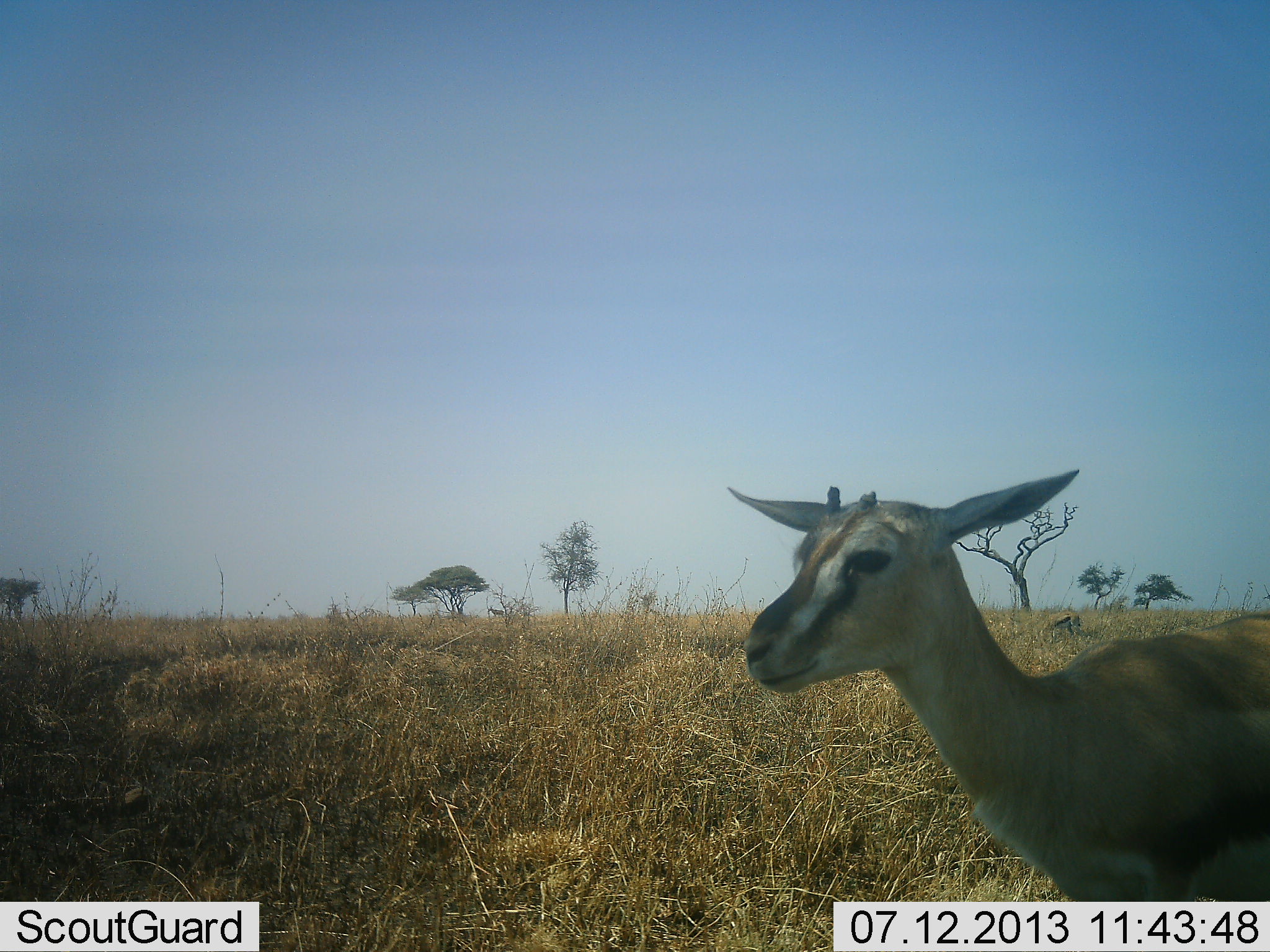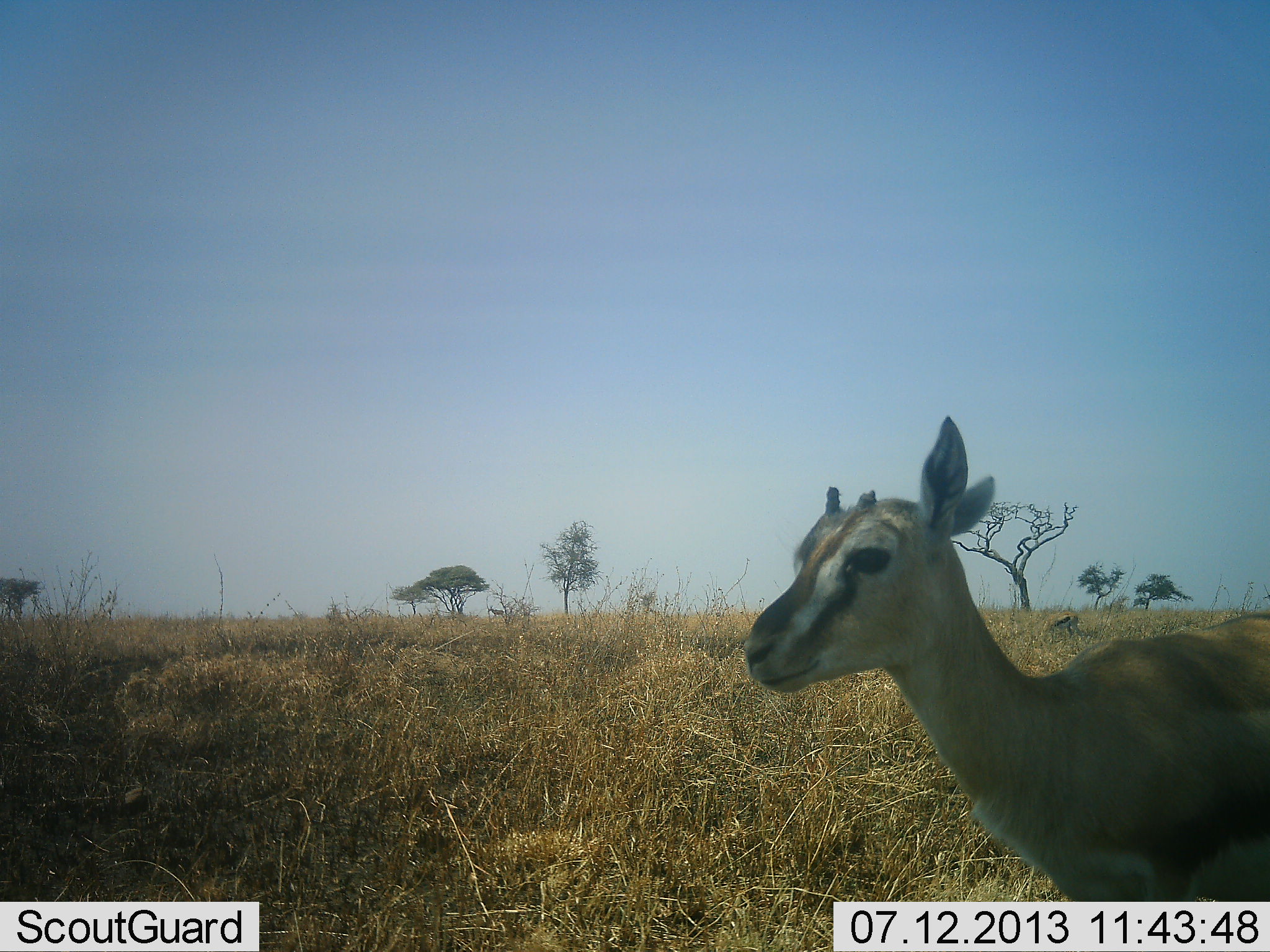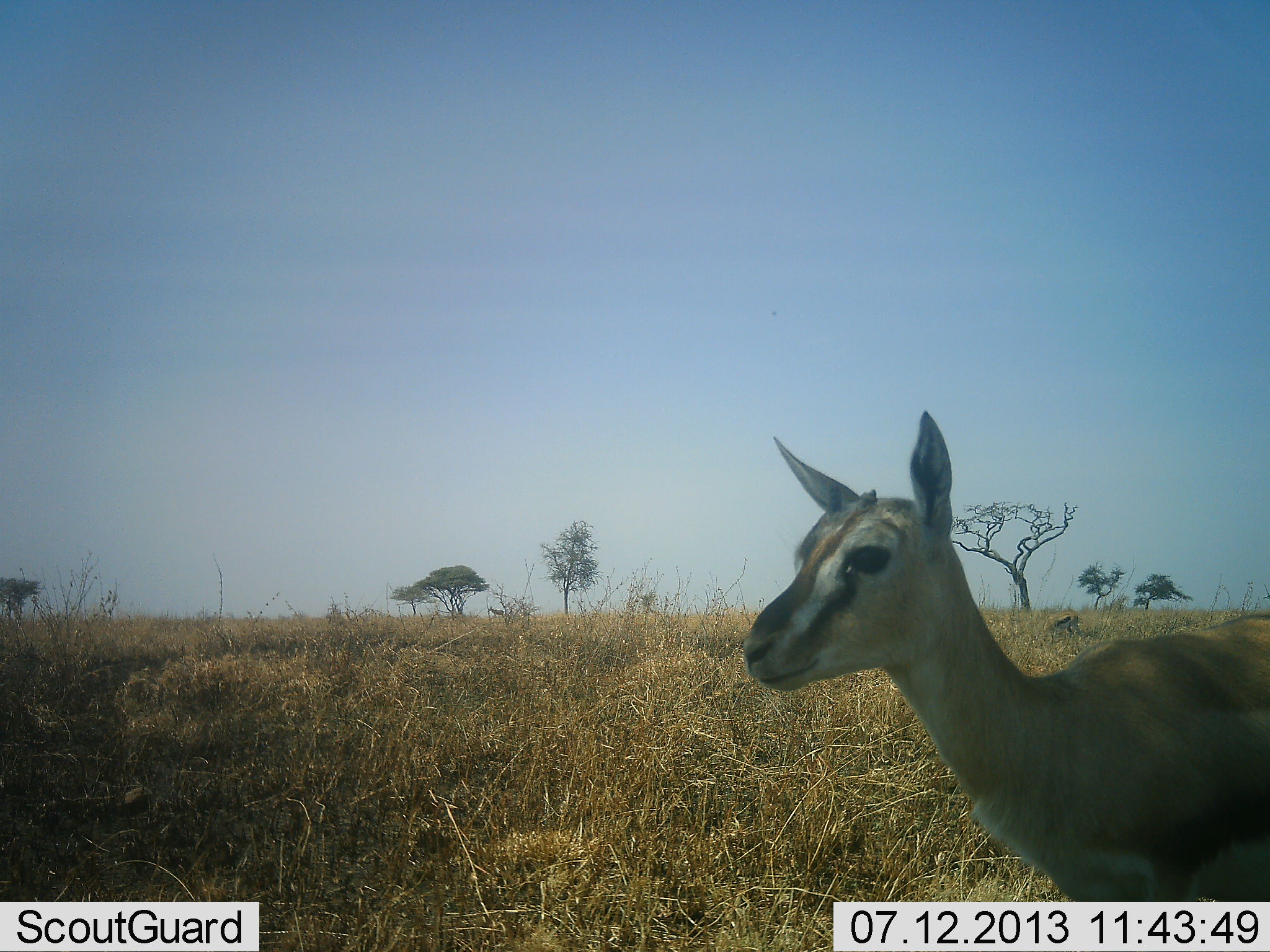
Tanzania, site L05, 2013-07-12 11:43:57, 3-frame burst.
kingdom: Animalia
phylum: Chordata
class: Mammalia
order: Artiodactyla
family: Bovidae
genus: Eudorcas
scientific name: Eudorcas thomsonii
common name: thomson's gazelle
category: gazellethomsons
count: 1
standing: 97%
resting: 0%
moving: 3%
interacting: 0%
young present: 3%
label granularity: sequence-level